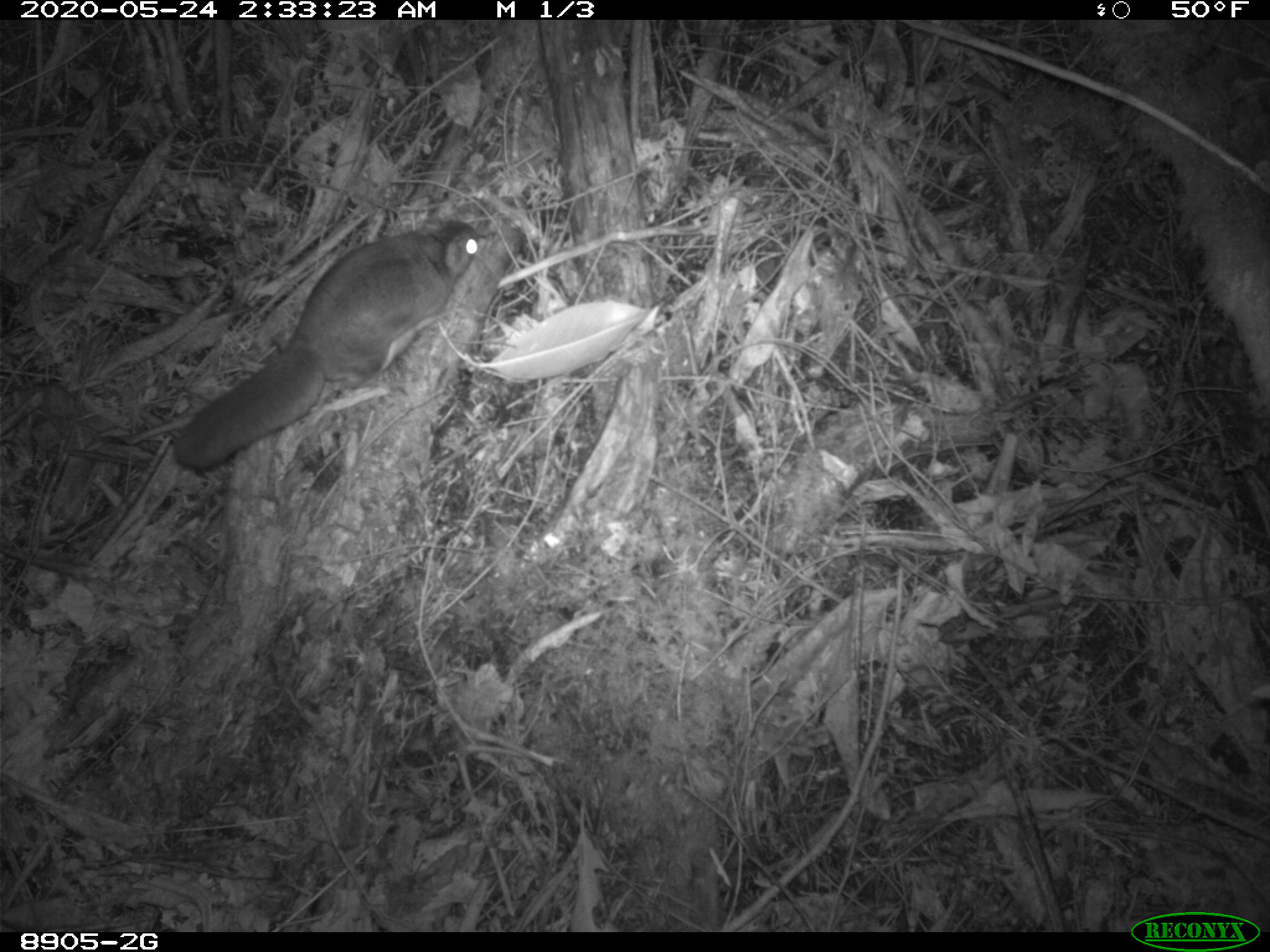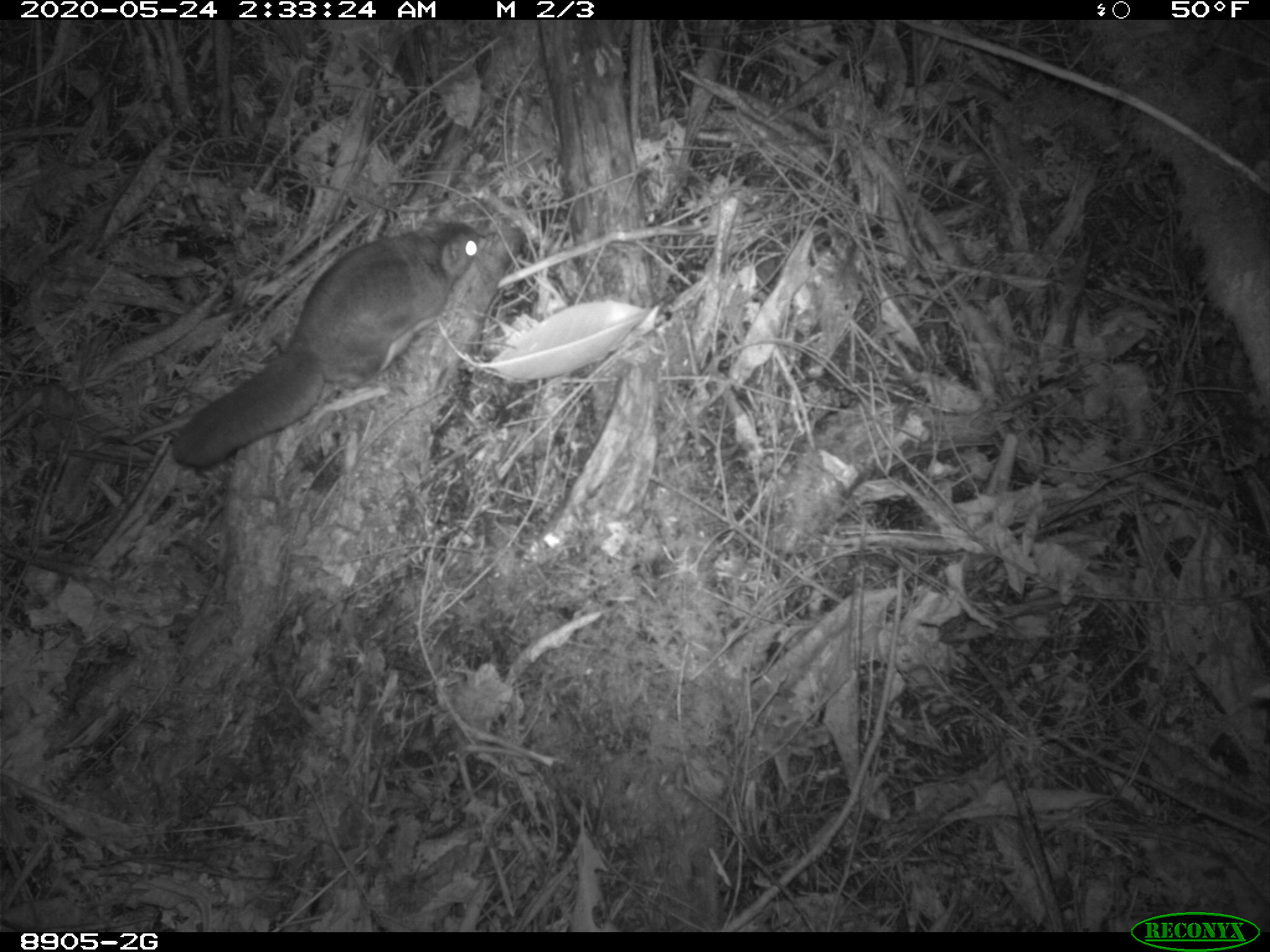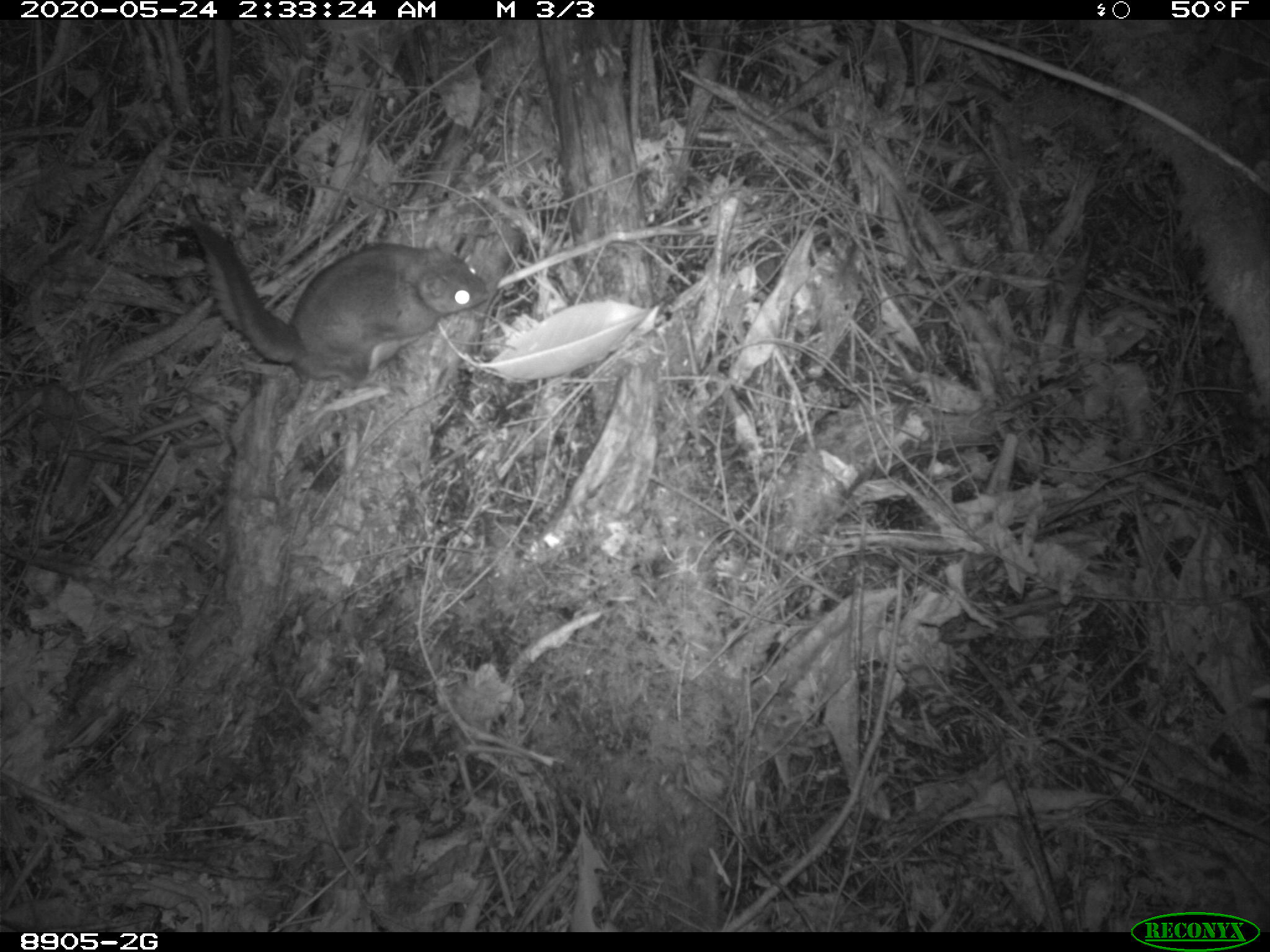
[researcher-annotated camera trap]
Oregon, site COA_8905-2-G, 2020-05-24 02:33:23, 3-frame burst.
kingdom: Animalia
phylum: Chordata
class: Mammalia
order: Rodentia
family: Sciuridae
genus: Glaucomys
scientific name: Glaucomys oregonensis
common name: humboldt's flying squirrel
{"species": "humboldt's flying squirrel (Glaucomys oregonensis)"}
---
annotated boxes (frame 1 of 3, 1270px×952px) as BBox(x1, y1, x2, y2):
humboldt's flying squirrel: BBox(165, 203, 490, 478)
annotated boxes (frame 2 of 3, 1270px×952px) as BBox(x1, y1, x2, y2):
humboldt's flying squirrel: BBox(161, 211, 490, 477)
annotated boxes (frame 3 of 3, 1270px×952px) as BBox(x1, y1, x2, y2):
humboldt's flying squirrel: BBox(166, 210, 502, 399)